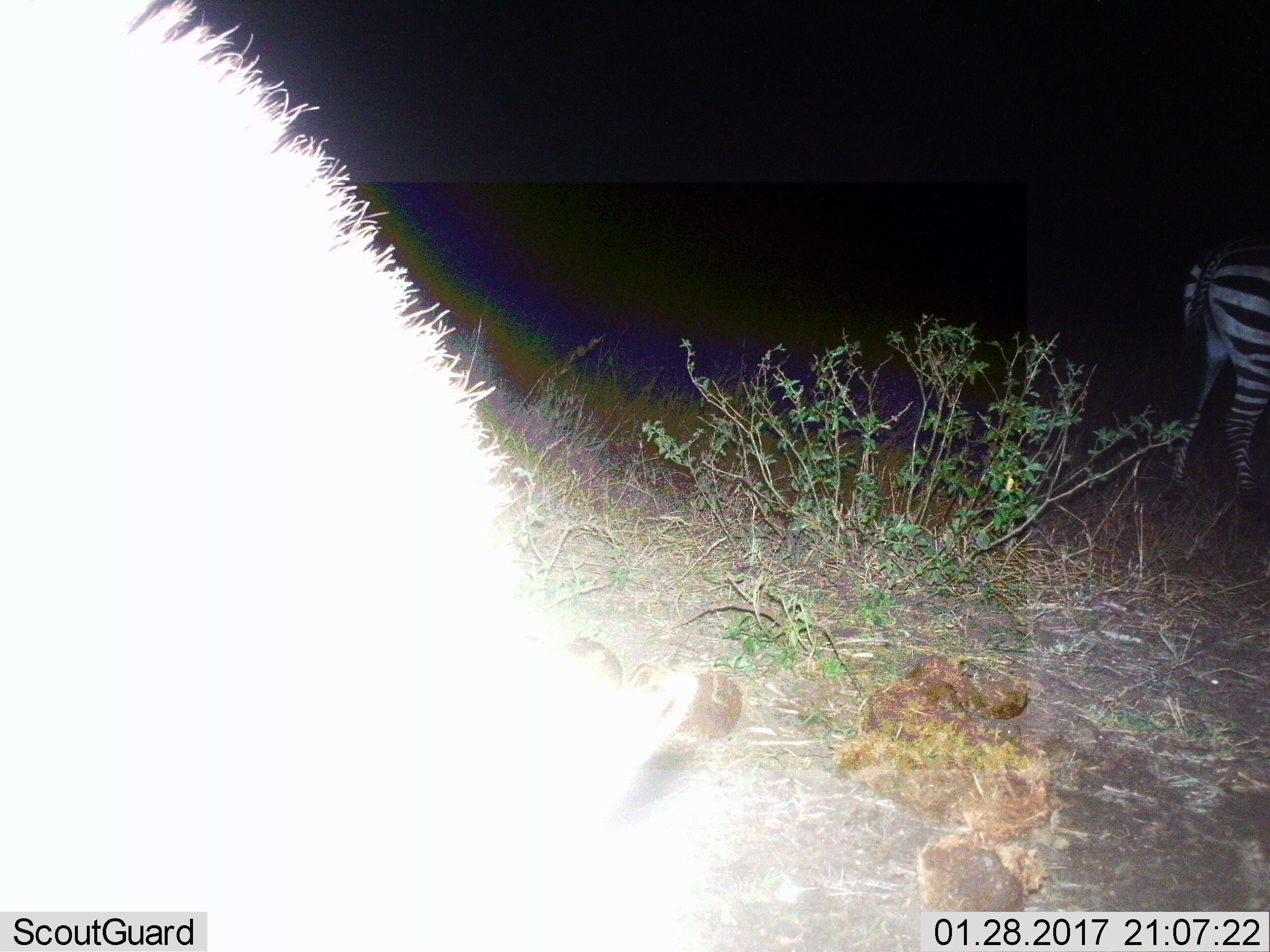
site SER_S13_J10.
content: unidentified animal